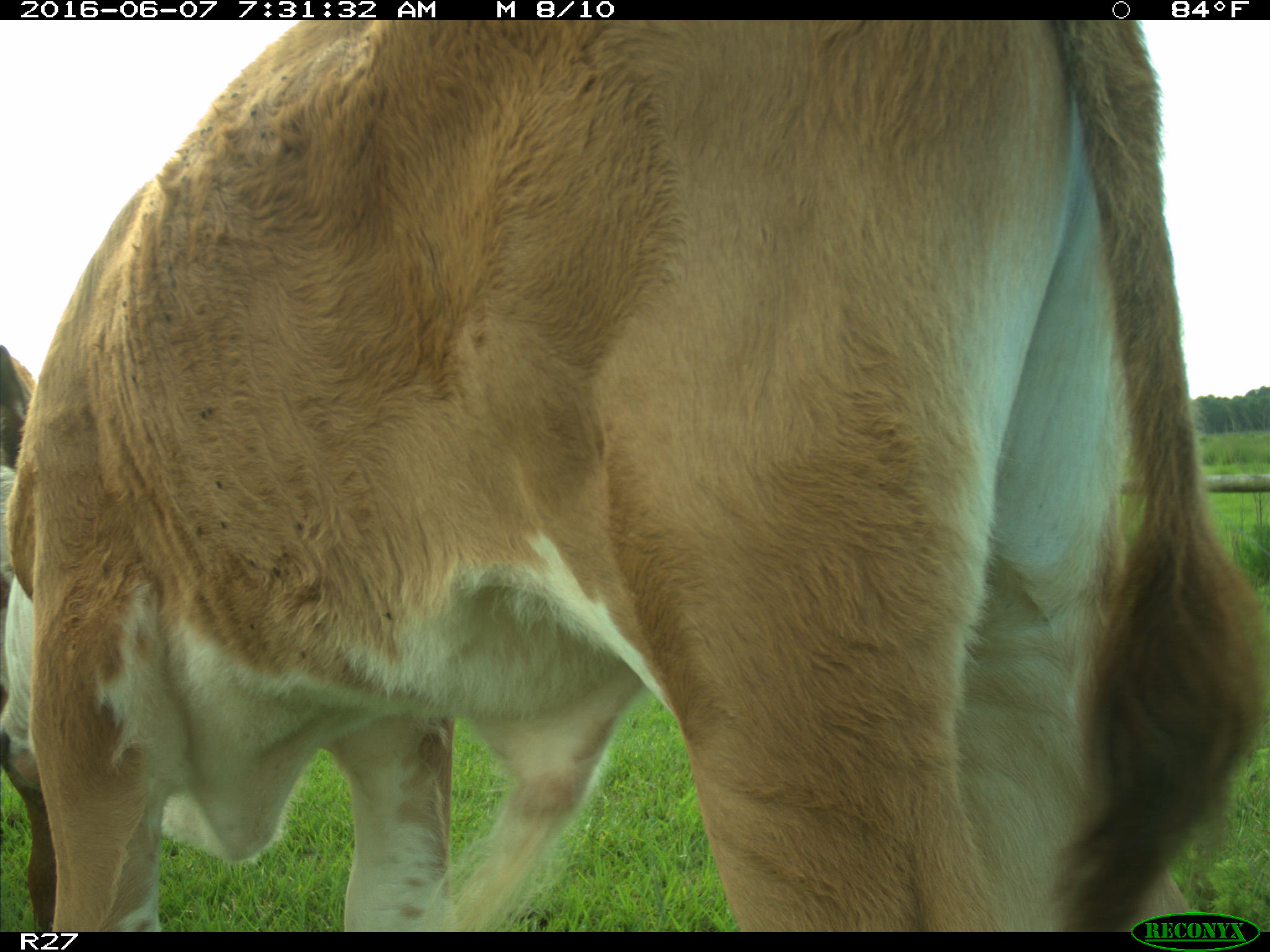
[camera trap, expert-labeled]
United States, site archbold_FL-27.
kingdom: Animalia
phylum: Chordata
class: Mammalia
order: Artiodactyla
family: Bovidae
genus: Bos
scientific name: Bos taurus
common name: domestic cow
Bos taurus (domestic cow).